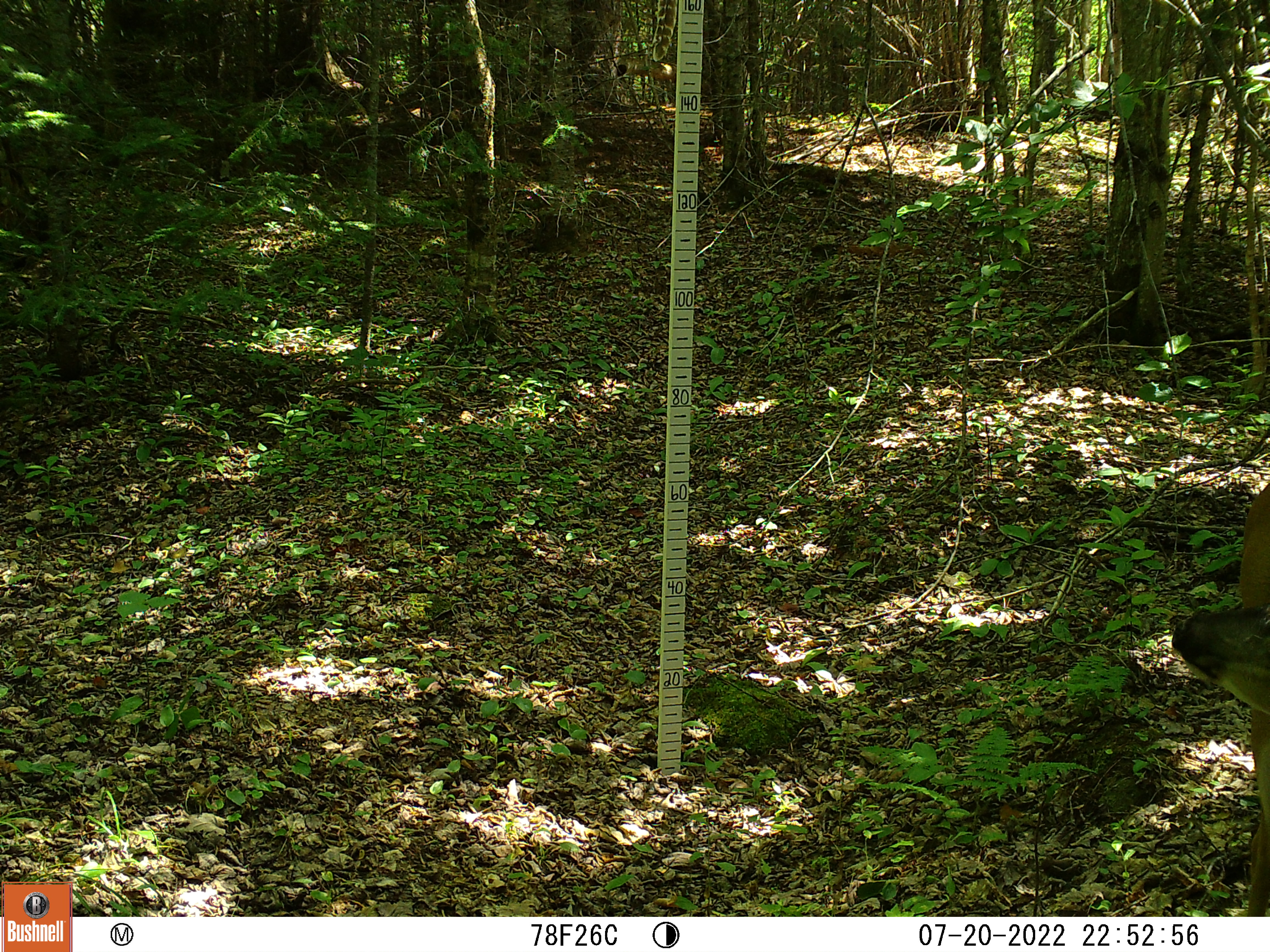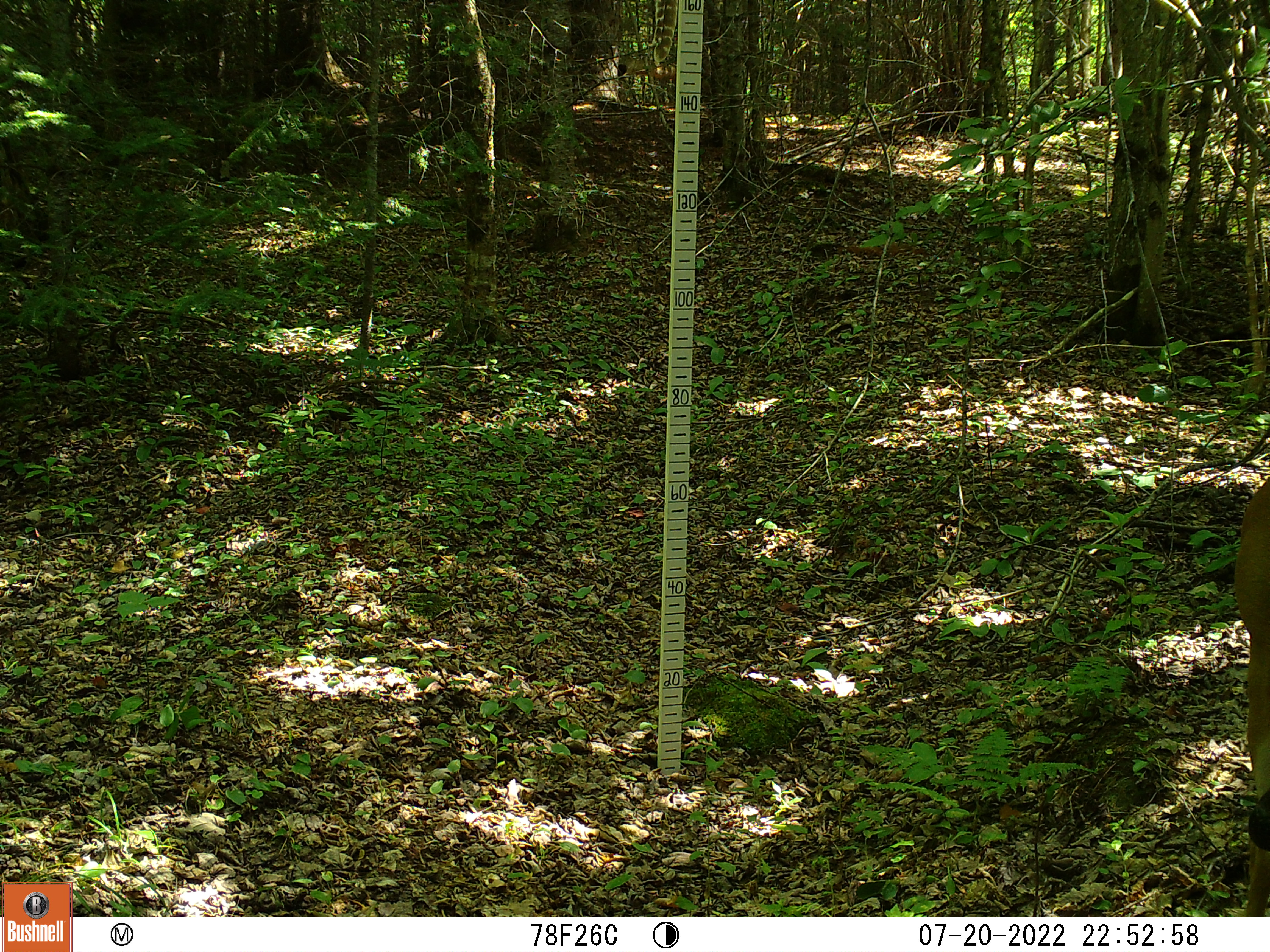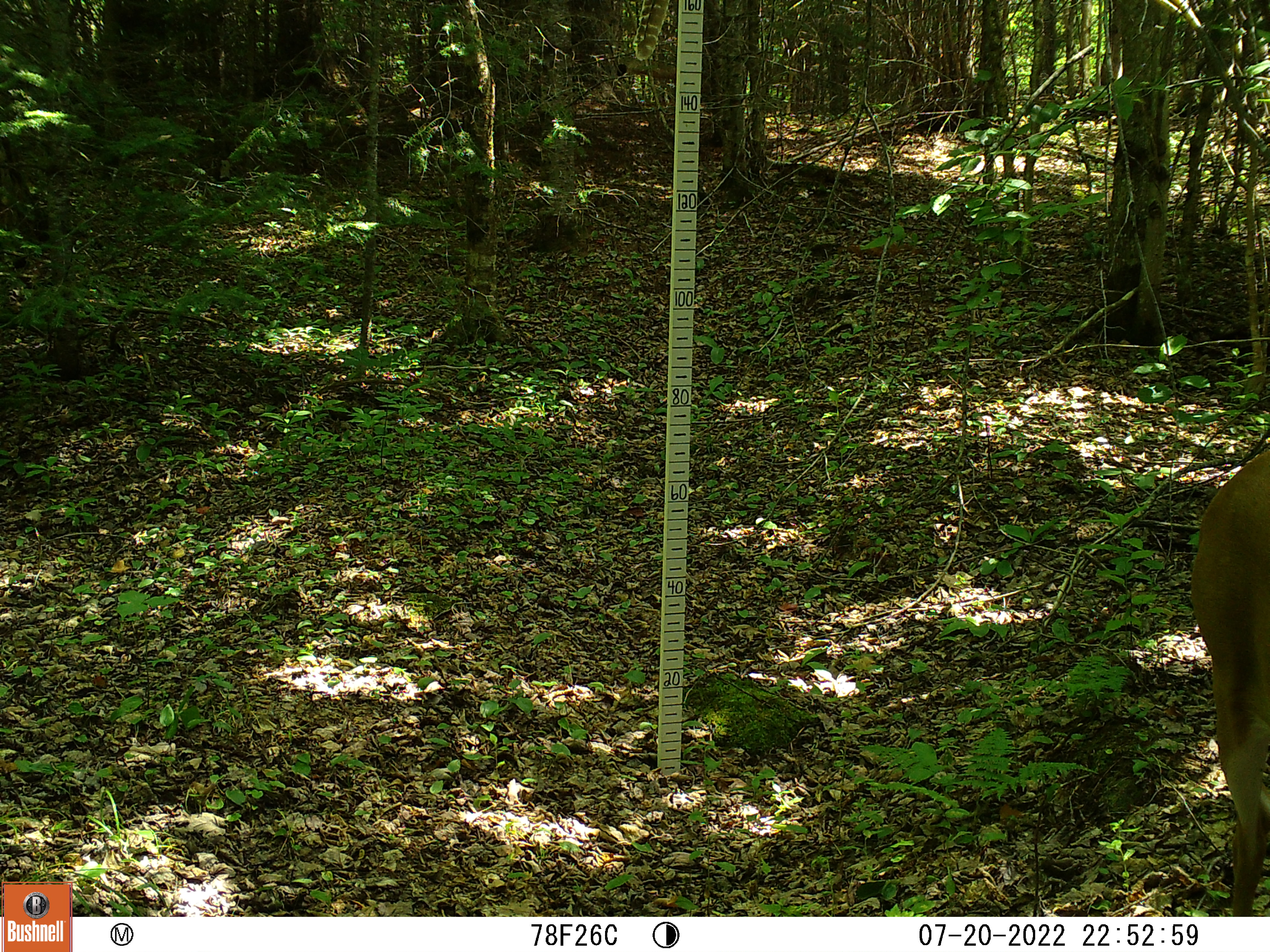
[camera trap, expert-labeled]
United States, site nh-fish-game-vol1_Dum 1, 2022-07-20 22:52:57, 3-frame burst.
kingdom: Animalia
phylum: Chordata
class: Mammalia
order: Artiodactyla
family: Cervidae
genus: Odocoileus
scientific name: Odocoileus virginianus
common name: white-tailed deer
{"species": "white-tailed deer (Odocoileus virginianus)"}